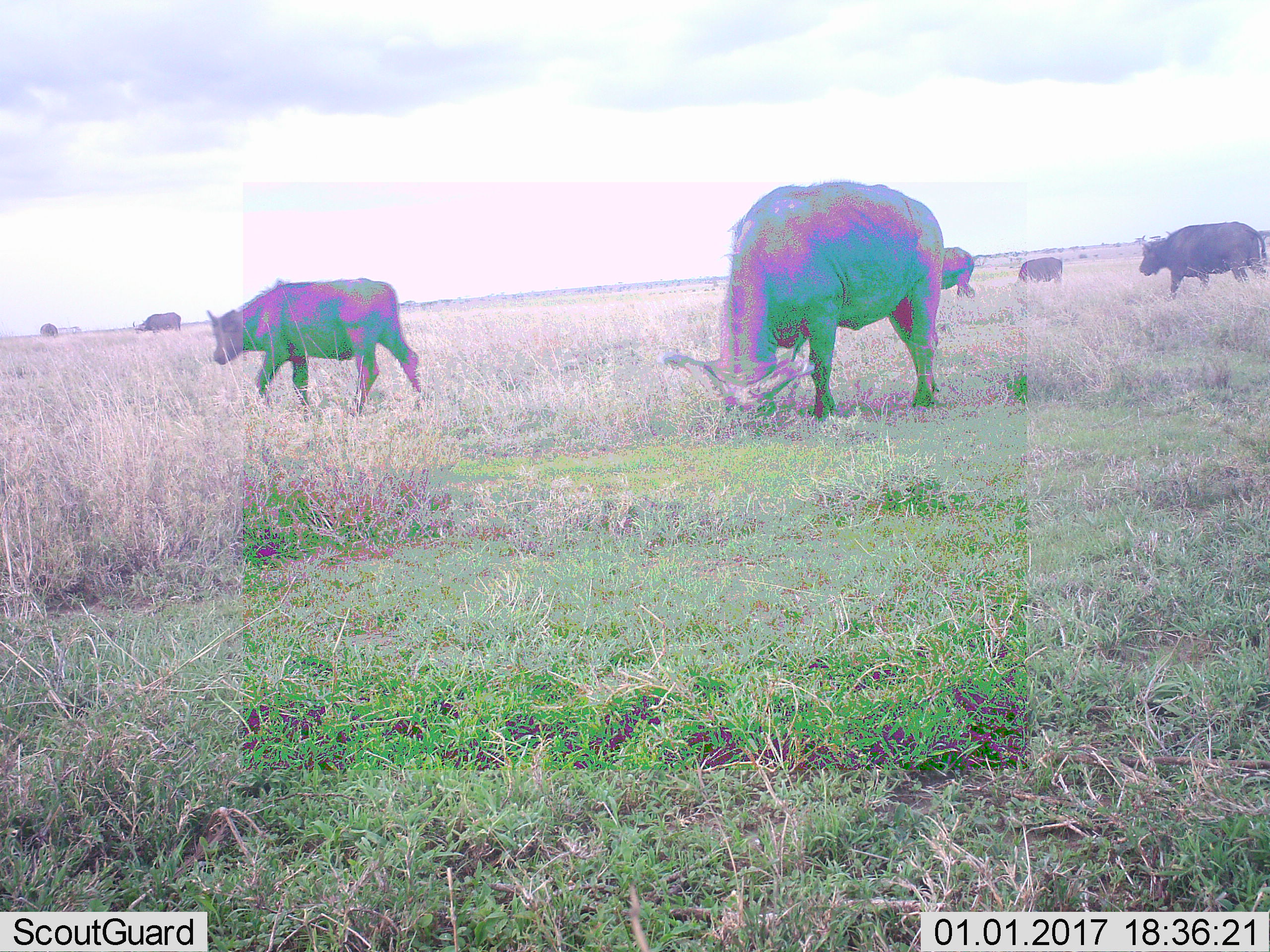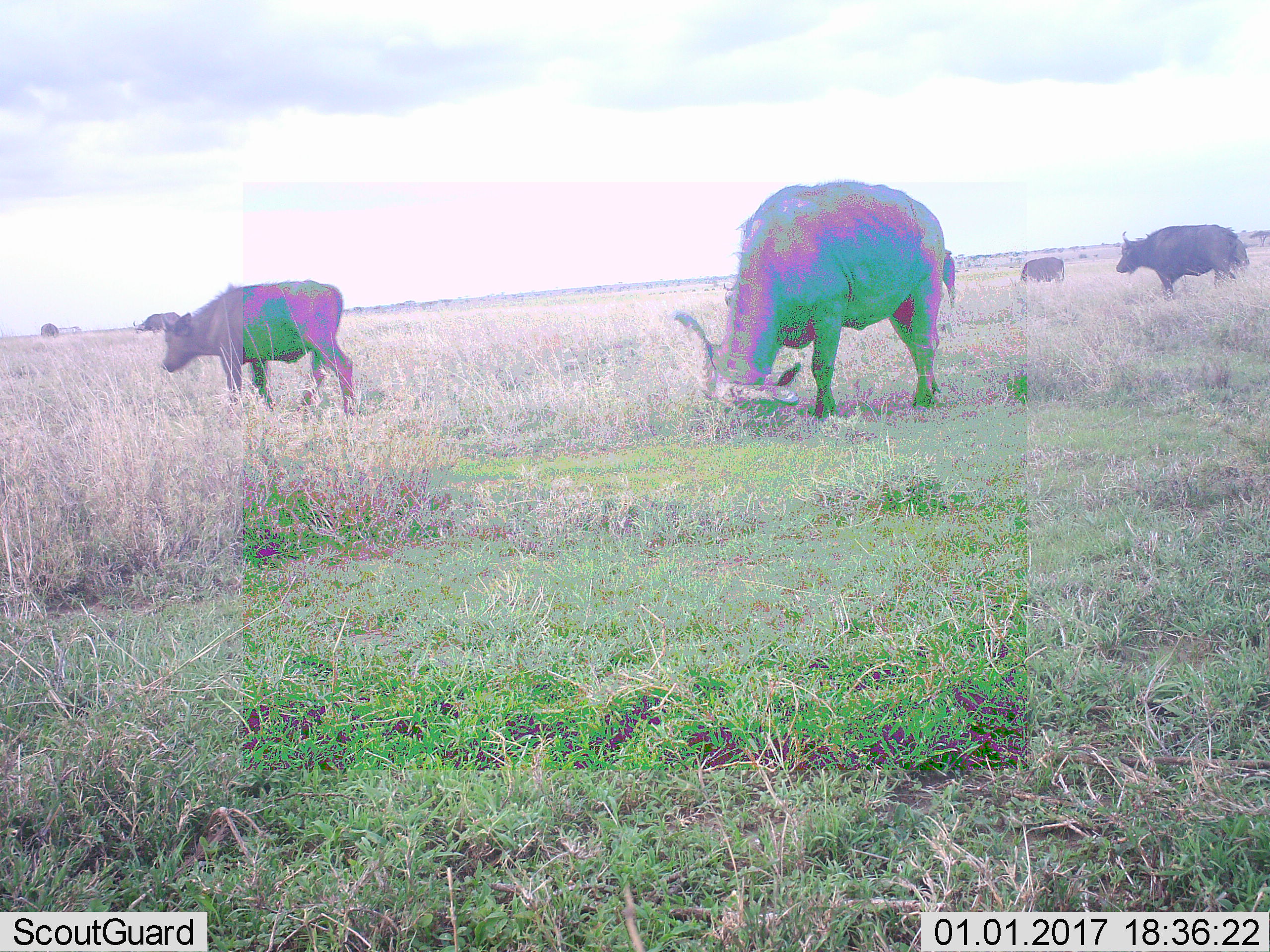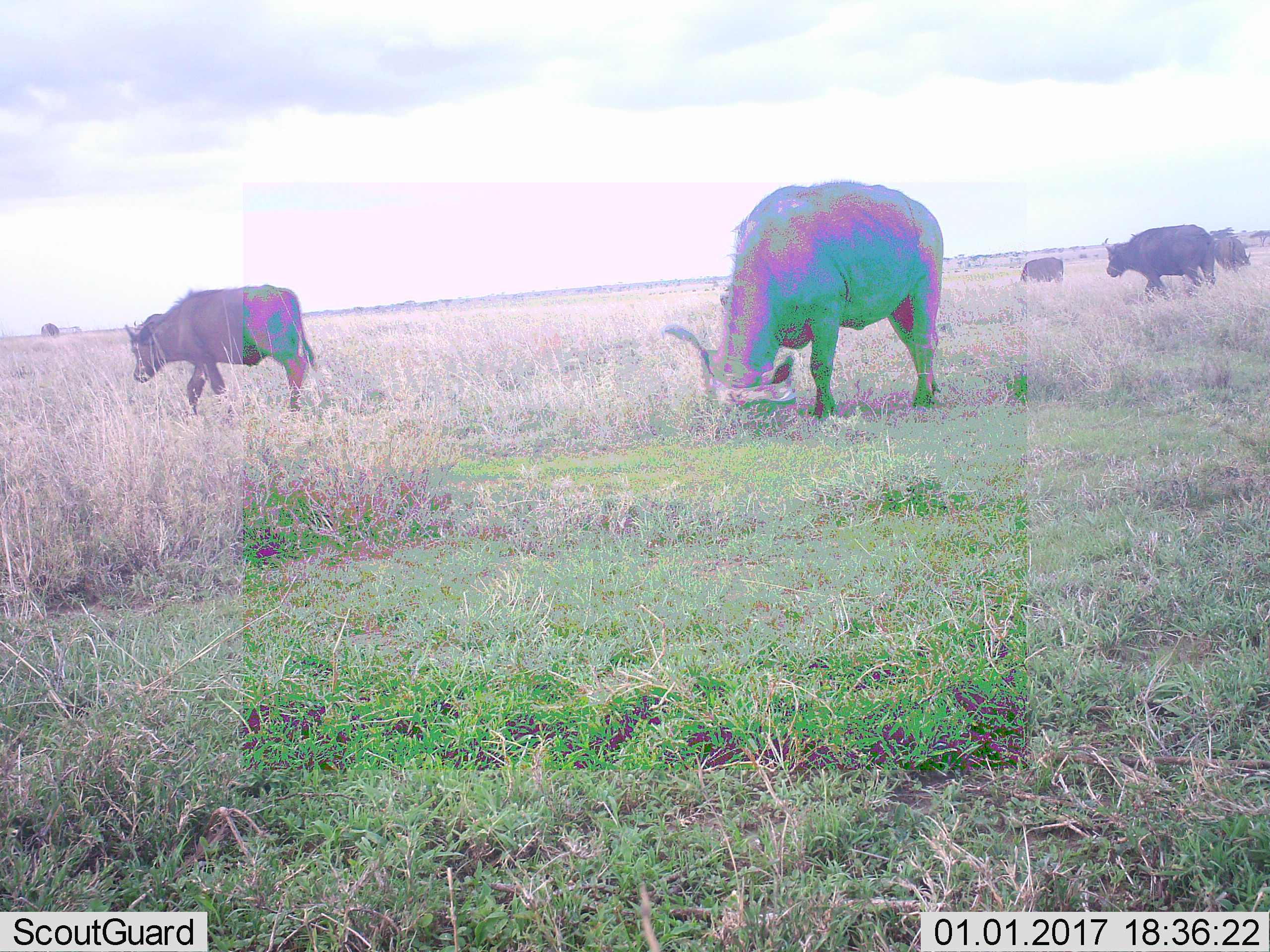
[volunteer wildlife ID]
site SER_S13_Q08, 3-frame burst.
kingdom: Animalia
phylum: Chordata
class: Mammalia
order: Artiodactyla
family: Bovidae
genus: Syncerus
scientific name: Syncerus caffer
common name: african buffalo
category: buffalo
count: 7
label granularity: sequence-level